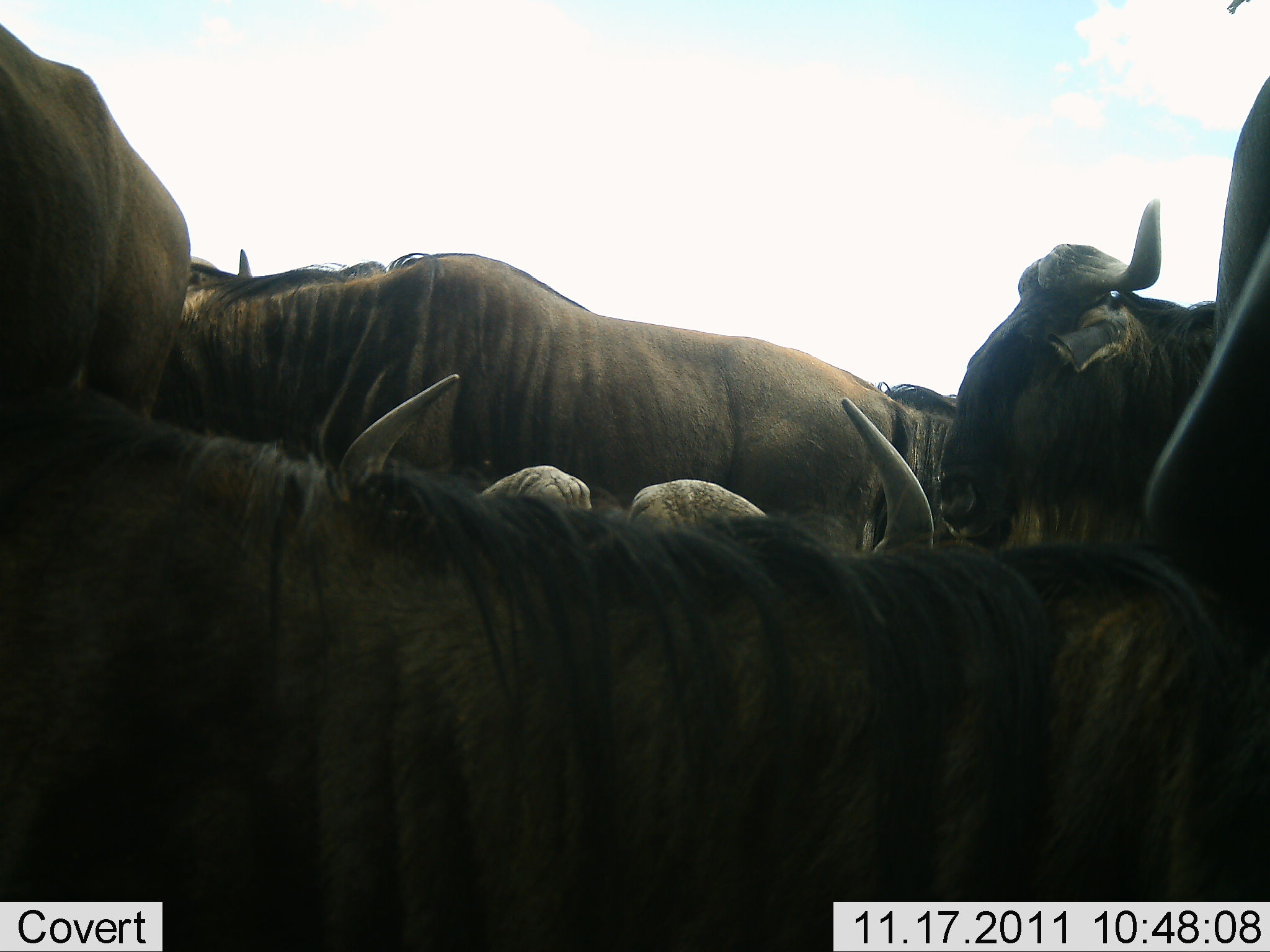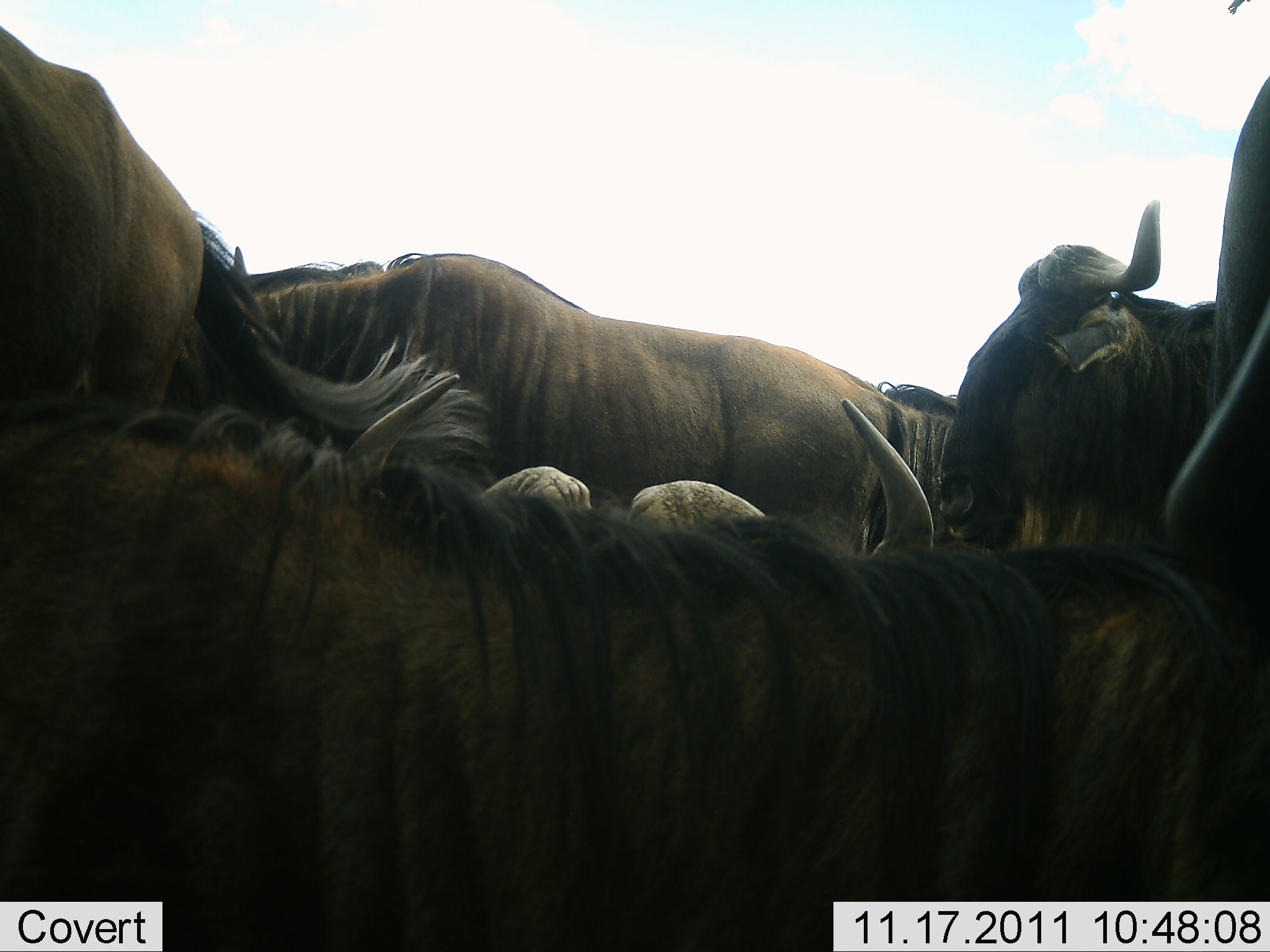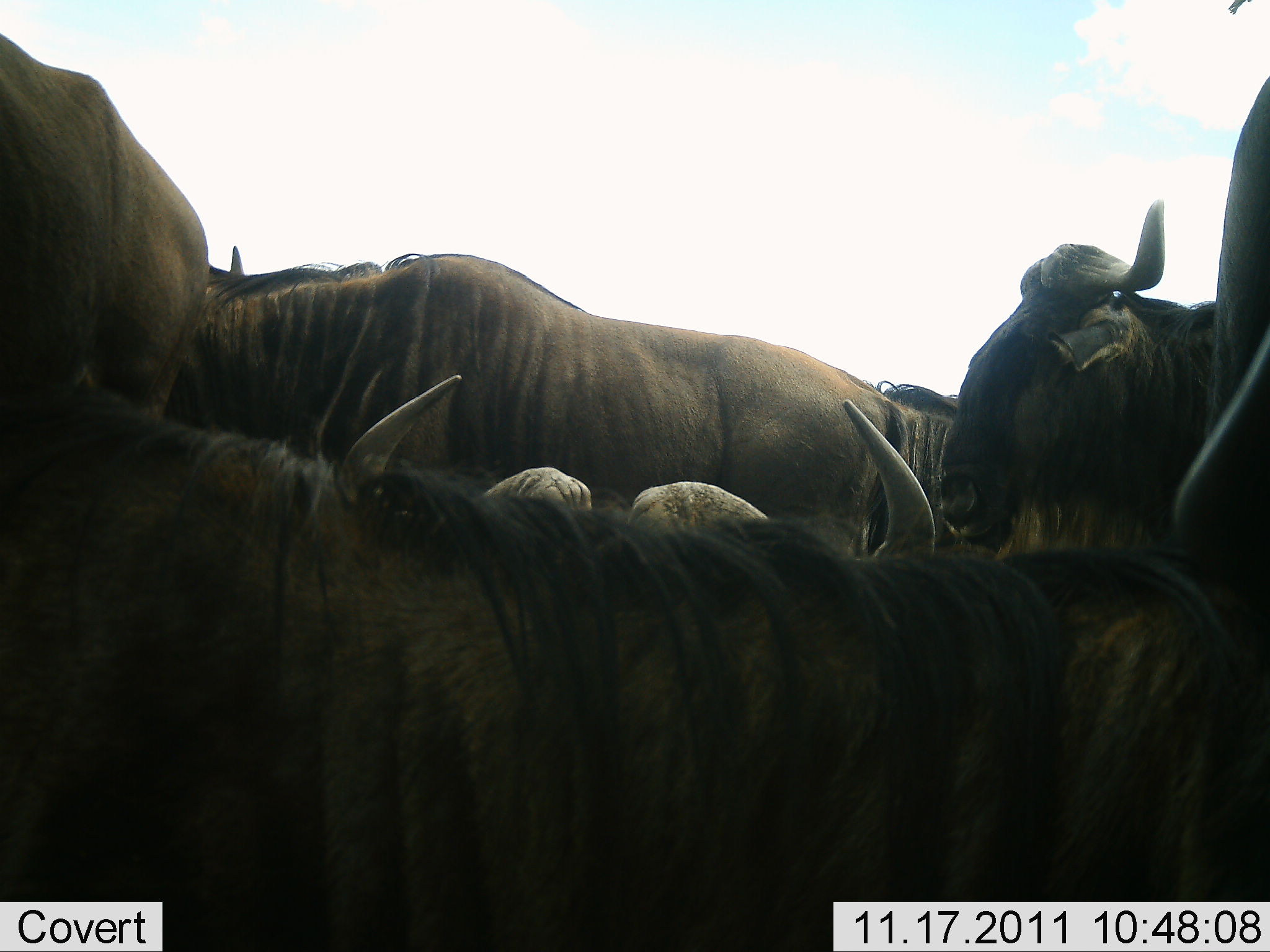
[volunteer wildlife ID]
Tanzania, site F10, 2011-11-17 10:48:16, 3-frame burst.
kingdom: Animalia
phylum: Chordata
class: Mammalia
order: Artiodactyla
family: Bovidae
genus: Connochaetes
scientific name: Connochaetes taurinus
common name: blue wildebeest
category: wildebeest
Wildebeest (blue wildebeest) (Connochaetes taurinus), count 5. Behavior (volunteer vote fractions): standing 69%, resting 31%, moving 15%, interacting 15%. Young present (vote fraction): 0%. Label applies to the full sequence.